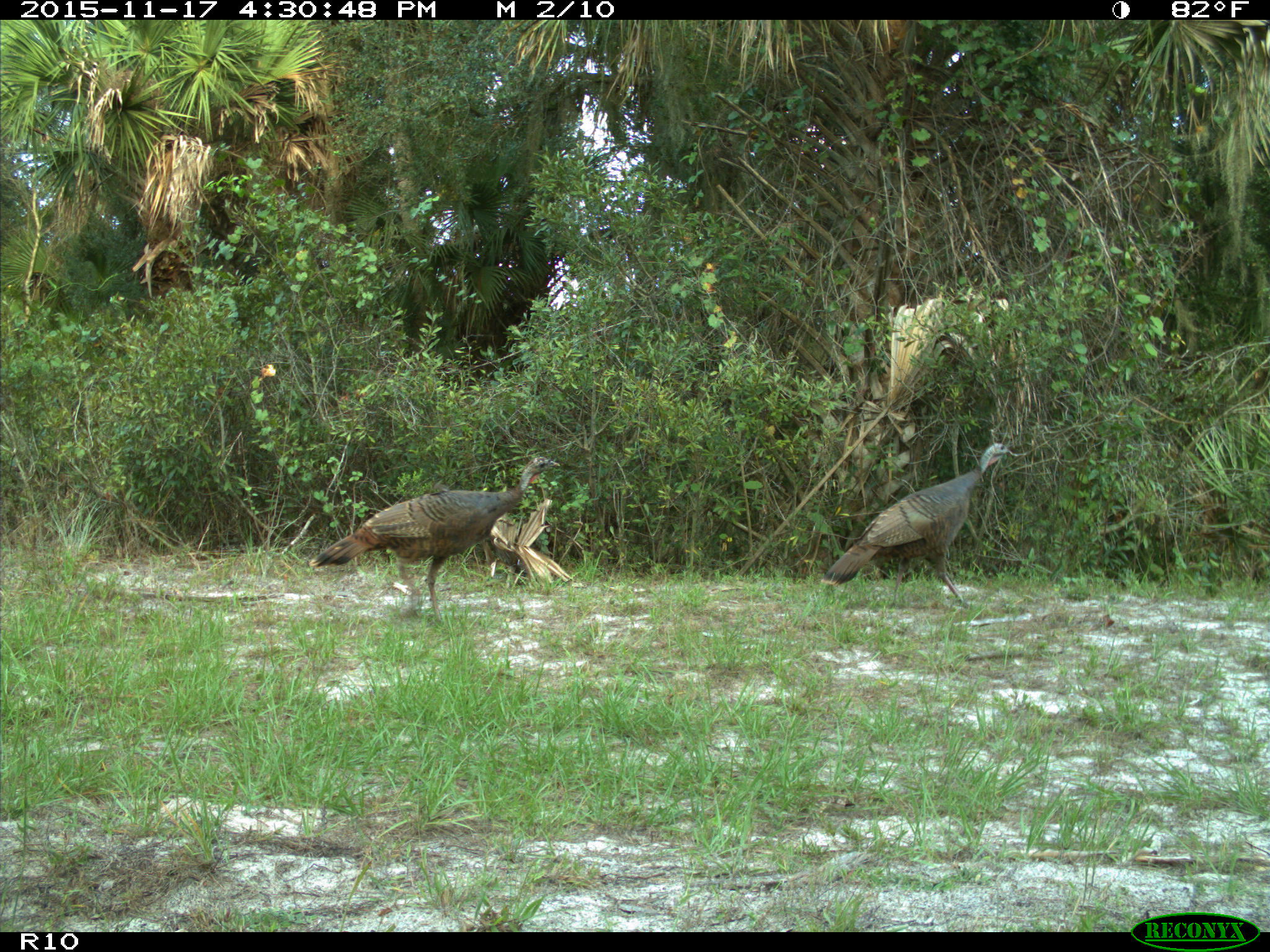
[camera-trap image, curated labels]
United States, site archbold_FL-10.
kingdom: Animalia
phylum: Chordata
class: Aves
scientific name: Aves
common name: birds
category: unidentified bird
Unidentified bird (birds) (Aves).